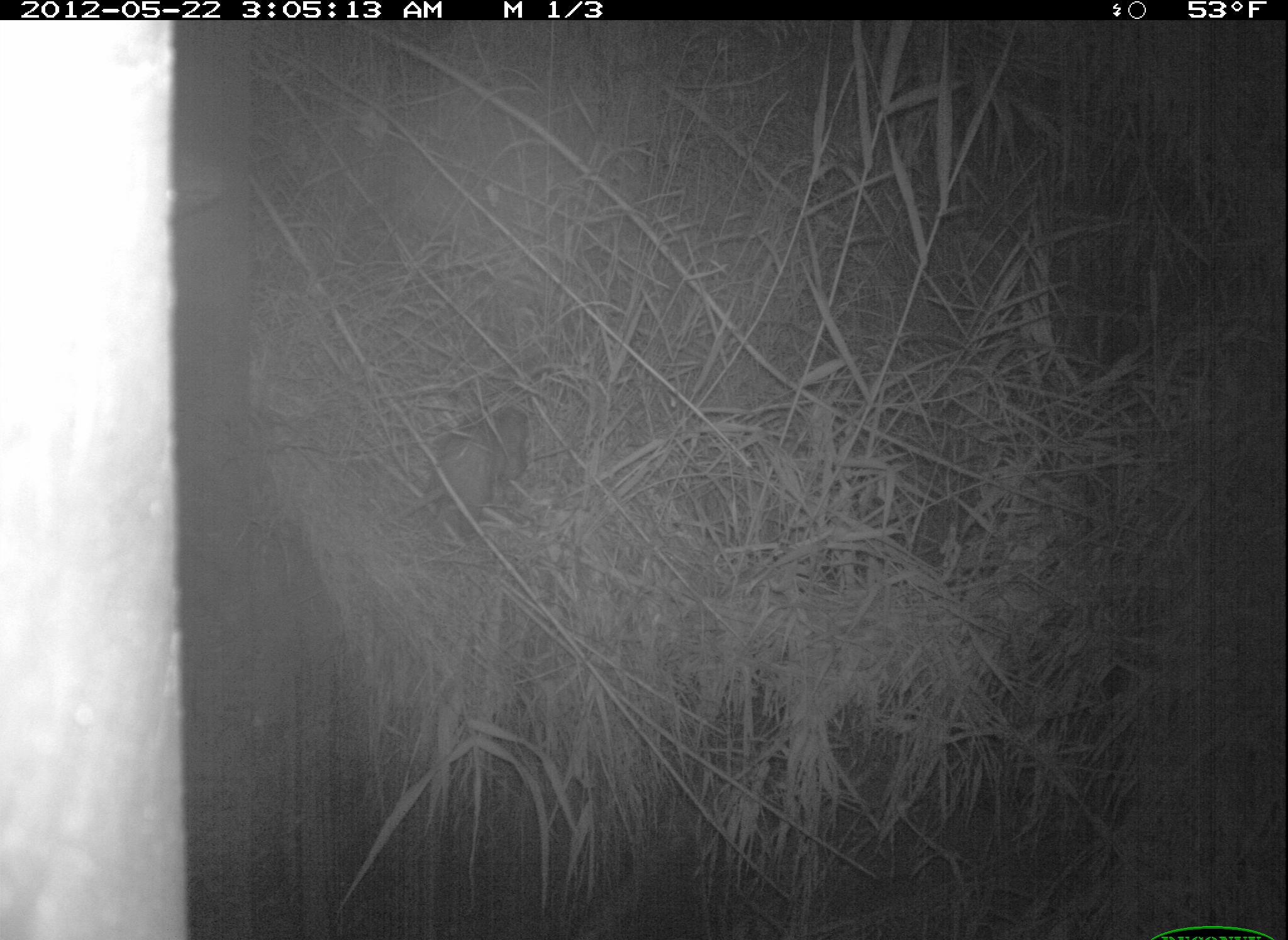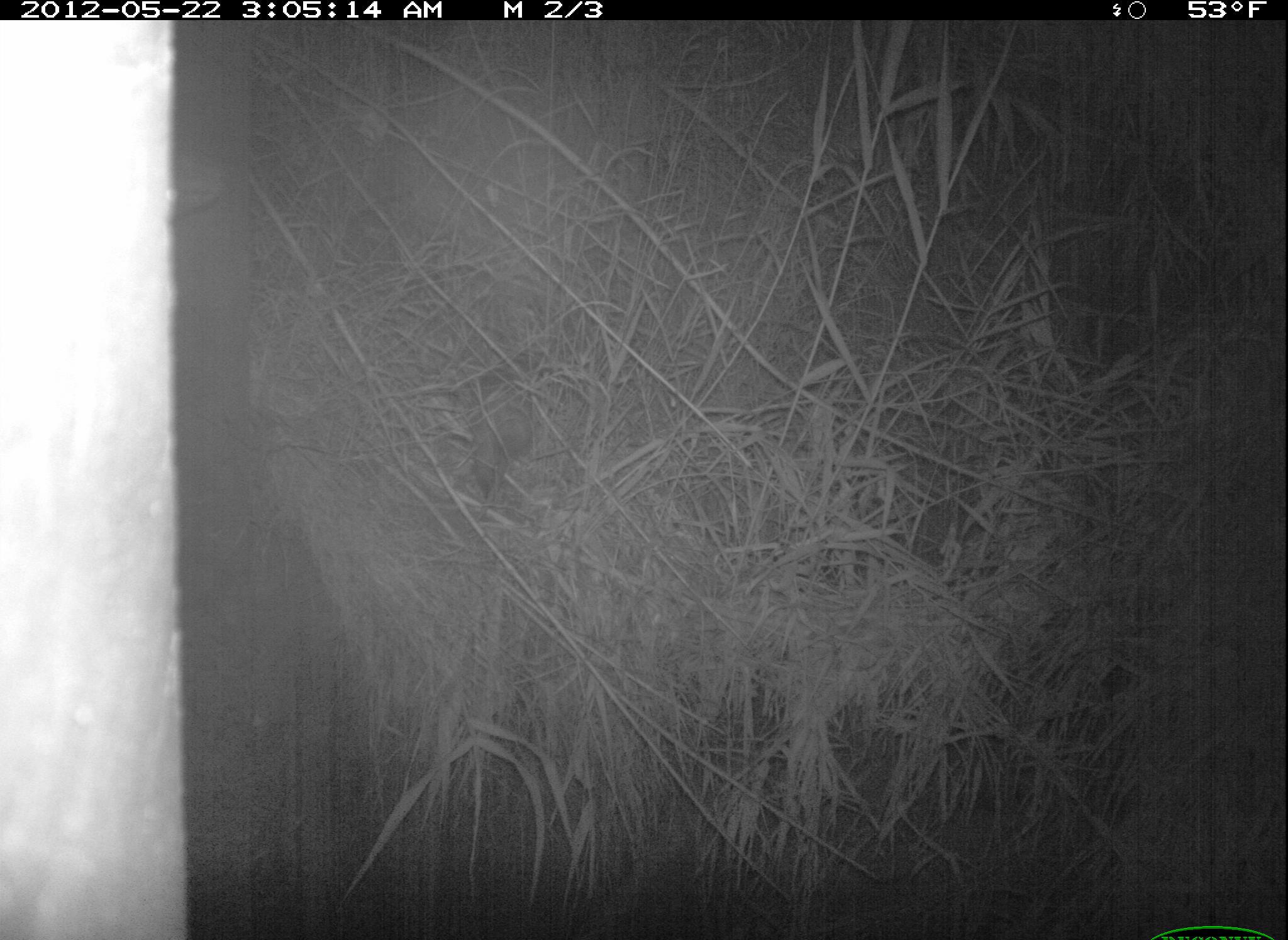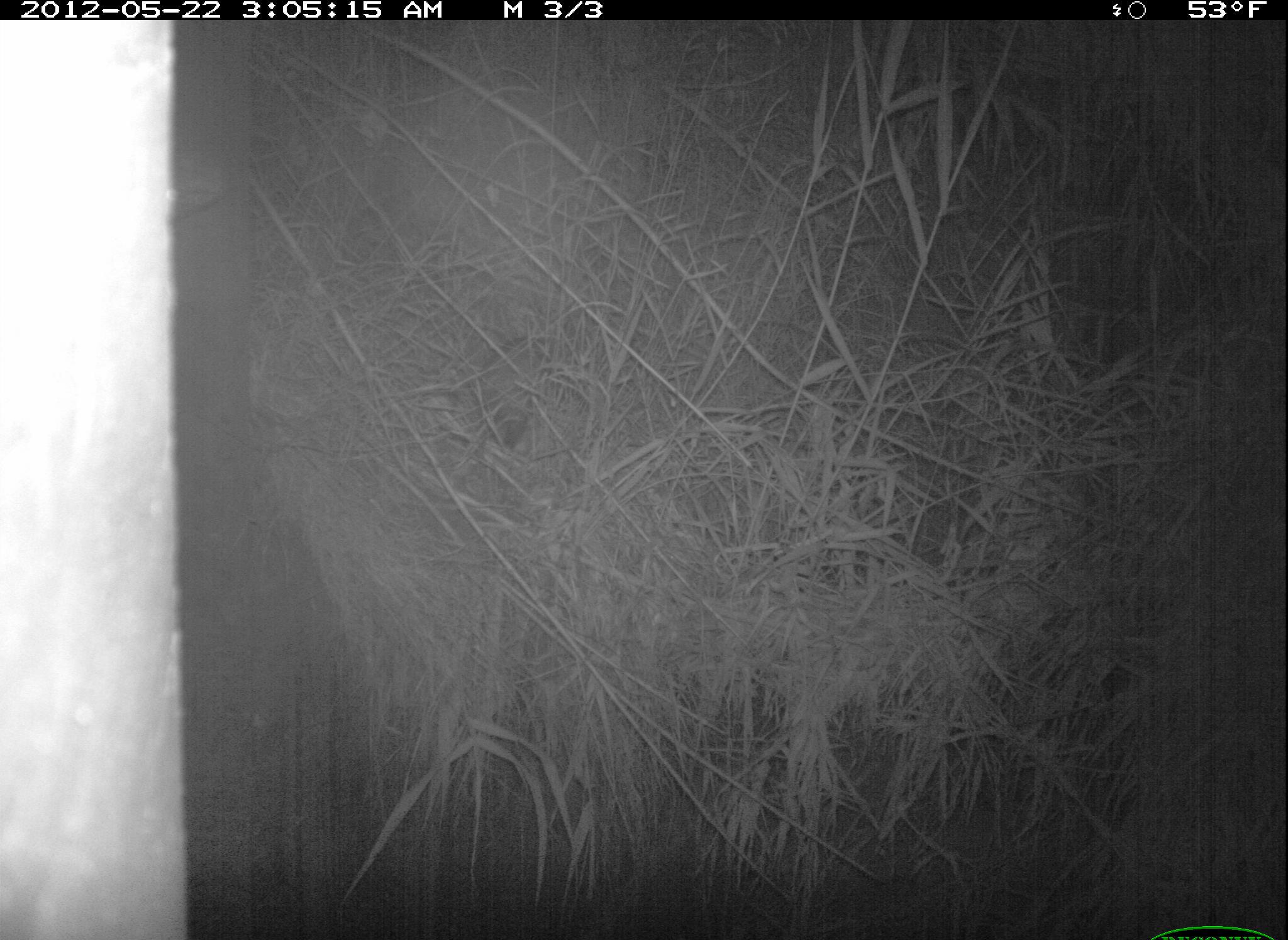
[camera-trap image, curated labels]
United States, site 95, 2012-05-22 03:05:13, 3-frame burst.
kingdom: Animalia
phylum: Chordata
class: Mammalia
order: Didelphimorphia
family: Didelphidae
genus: Didelphis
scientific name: Didelphis virginiana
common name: virginia opossum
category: opossum